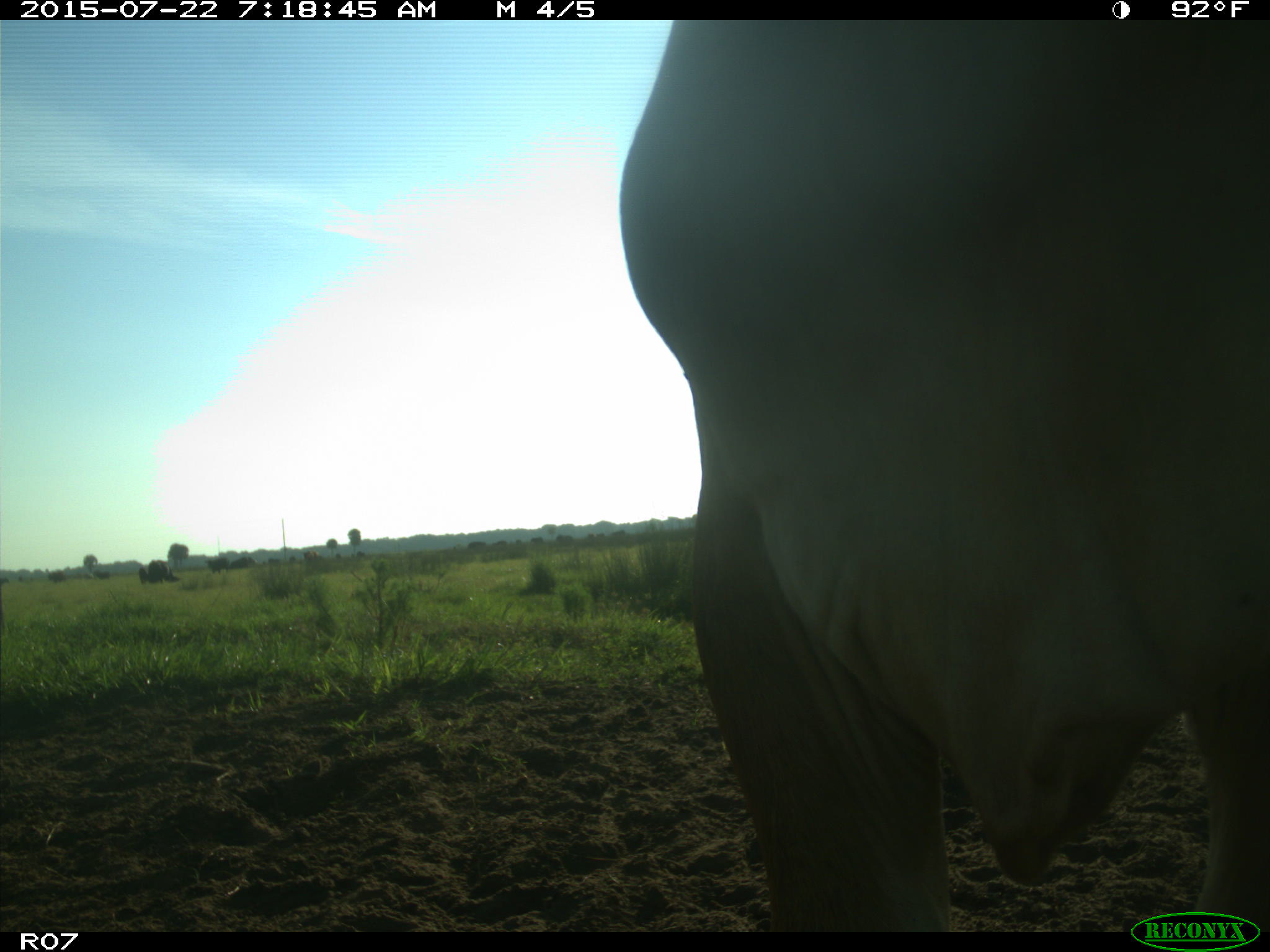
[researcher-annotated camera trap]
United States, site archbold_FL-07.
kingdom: Animalia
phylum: Chordata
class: Mammalia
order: Artiodactyla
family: Suidae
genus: Sus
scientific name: Sus scrofa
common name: wild boar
Sus scrofa (wild boar).